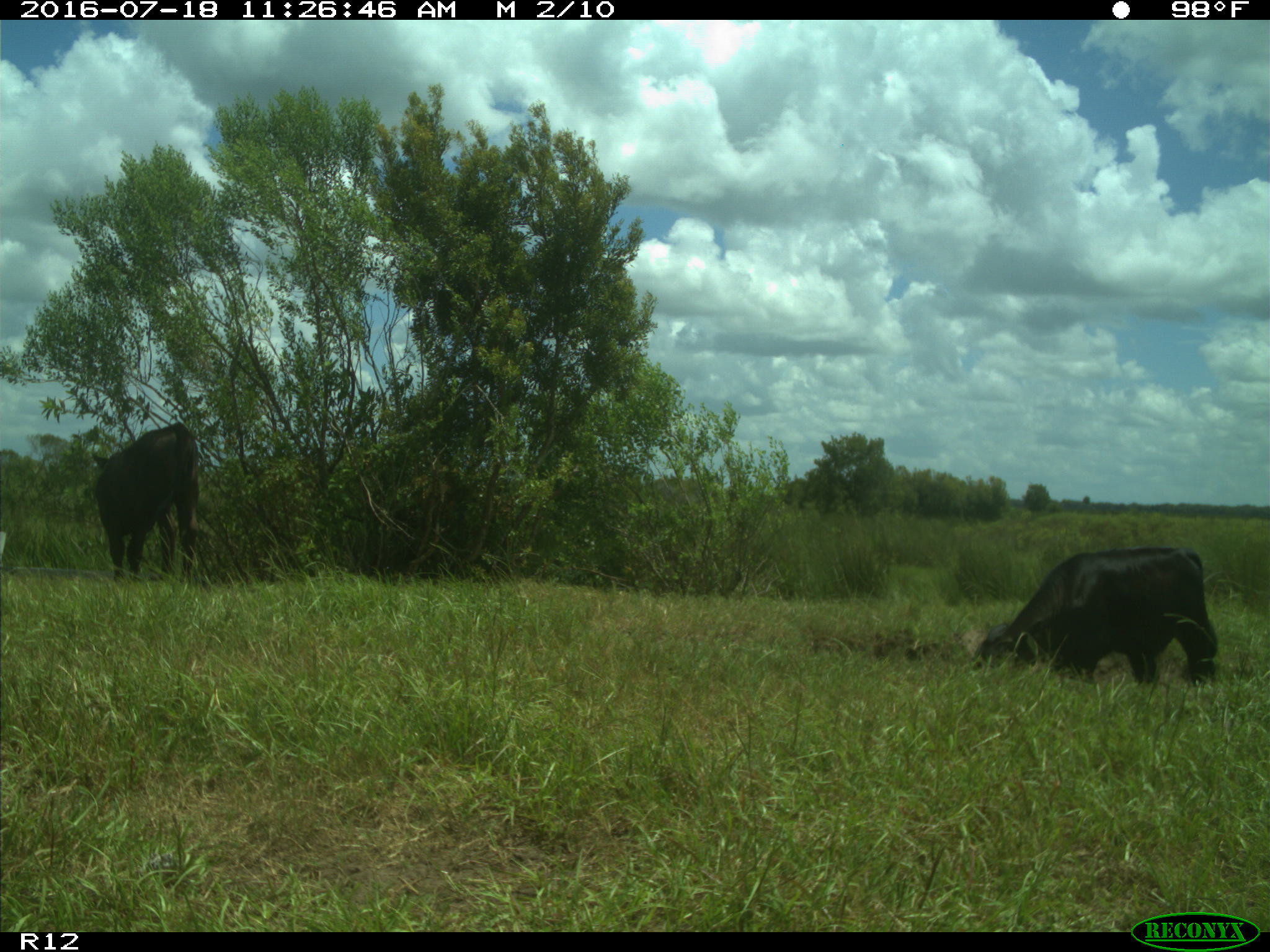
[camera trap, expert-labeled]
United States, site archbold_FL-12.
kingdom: Animalia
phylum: Chordata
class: Mammalia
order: Artiodactyla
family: Bovidae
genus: Bos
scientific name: Bos taurus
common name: domestic cow